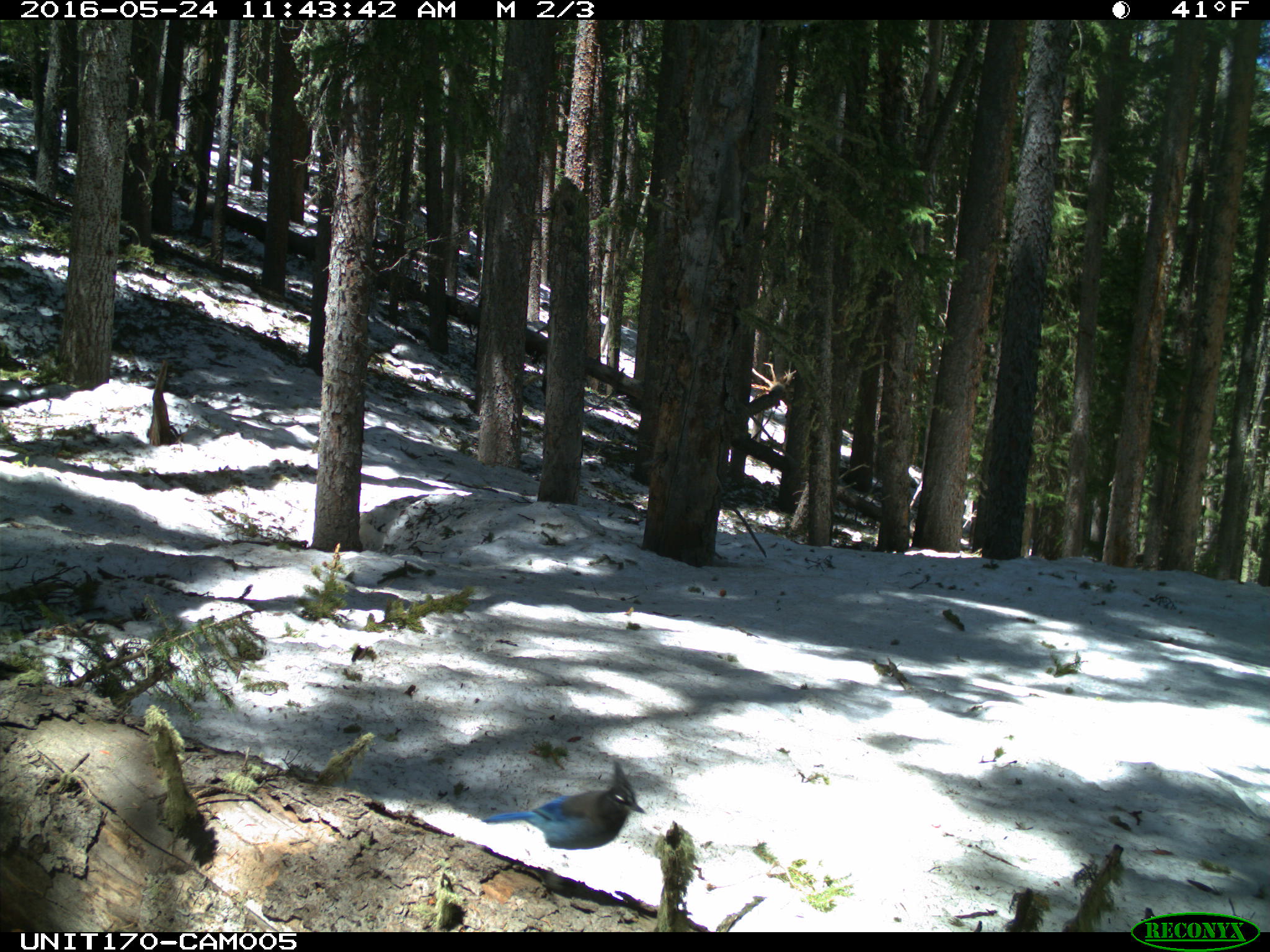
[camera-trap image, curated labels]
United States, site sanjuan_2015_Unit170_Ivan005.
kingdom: Animalia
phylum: Chordata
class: Aves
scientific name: Aves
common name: birds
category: unidentified bird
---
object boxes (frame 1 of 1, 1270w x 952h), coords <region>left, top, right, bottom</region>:
animal: <region>482, 759, 647, 889</region>